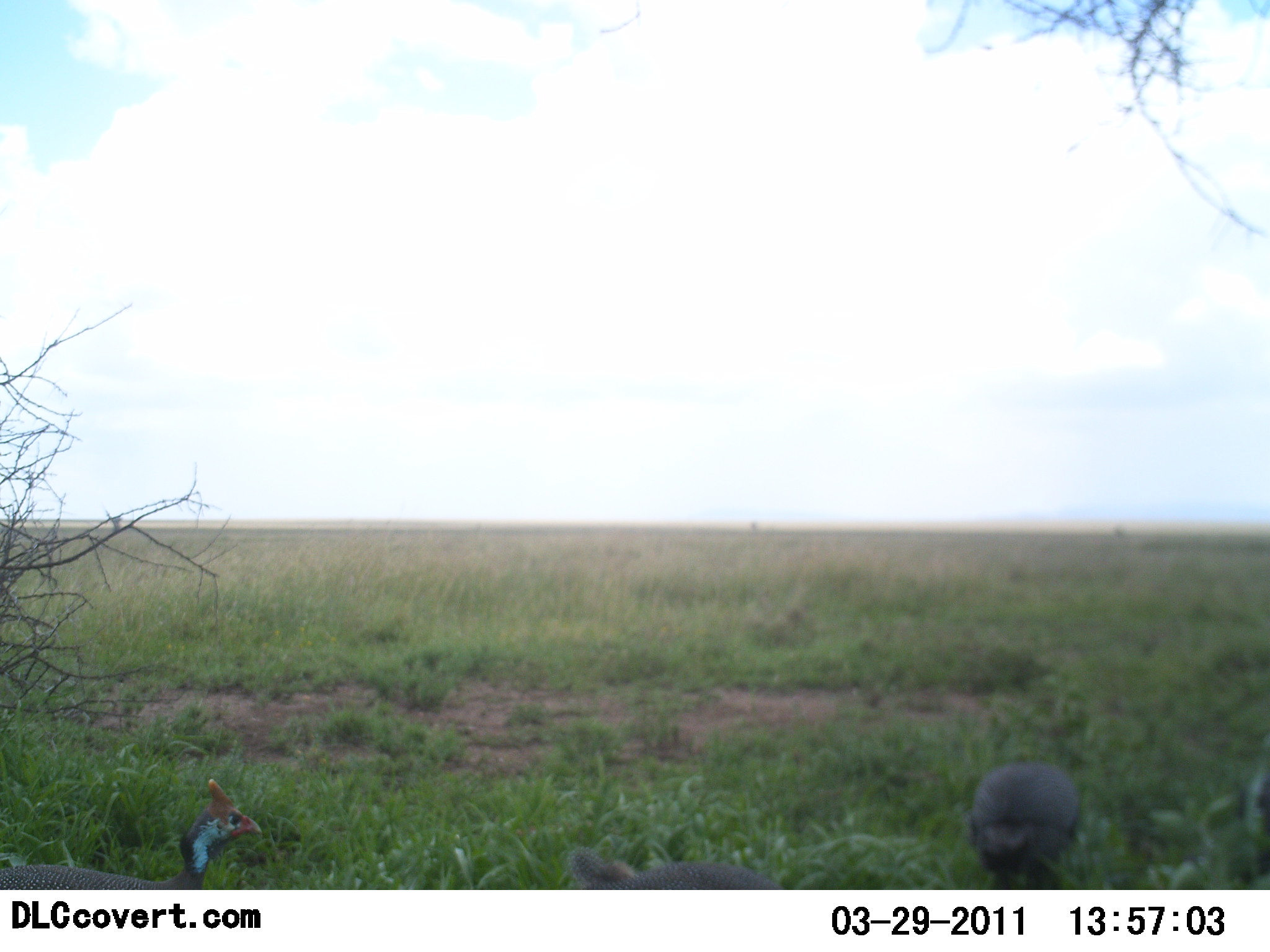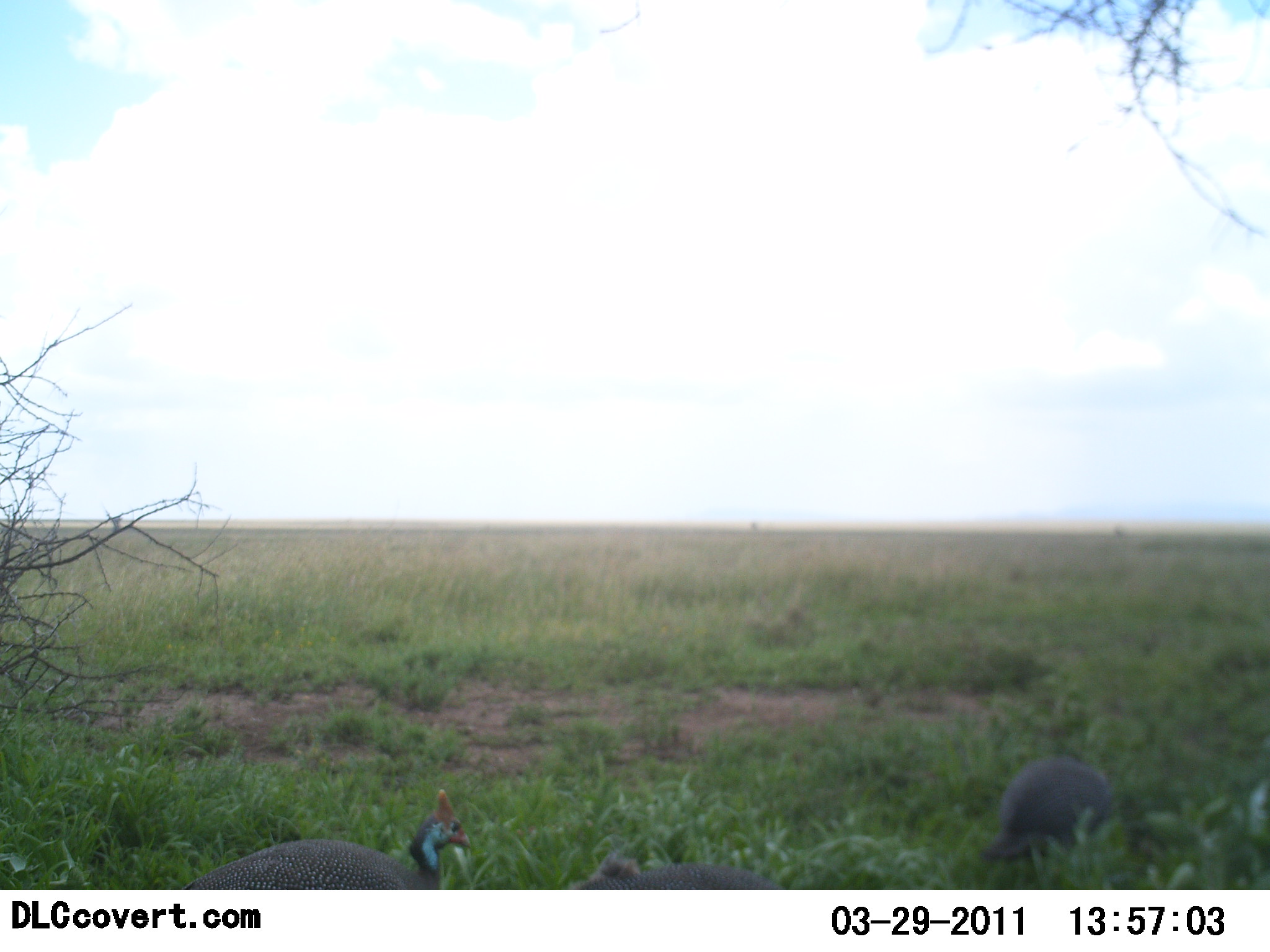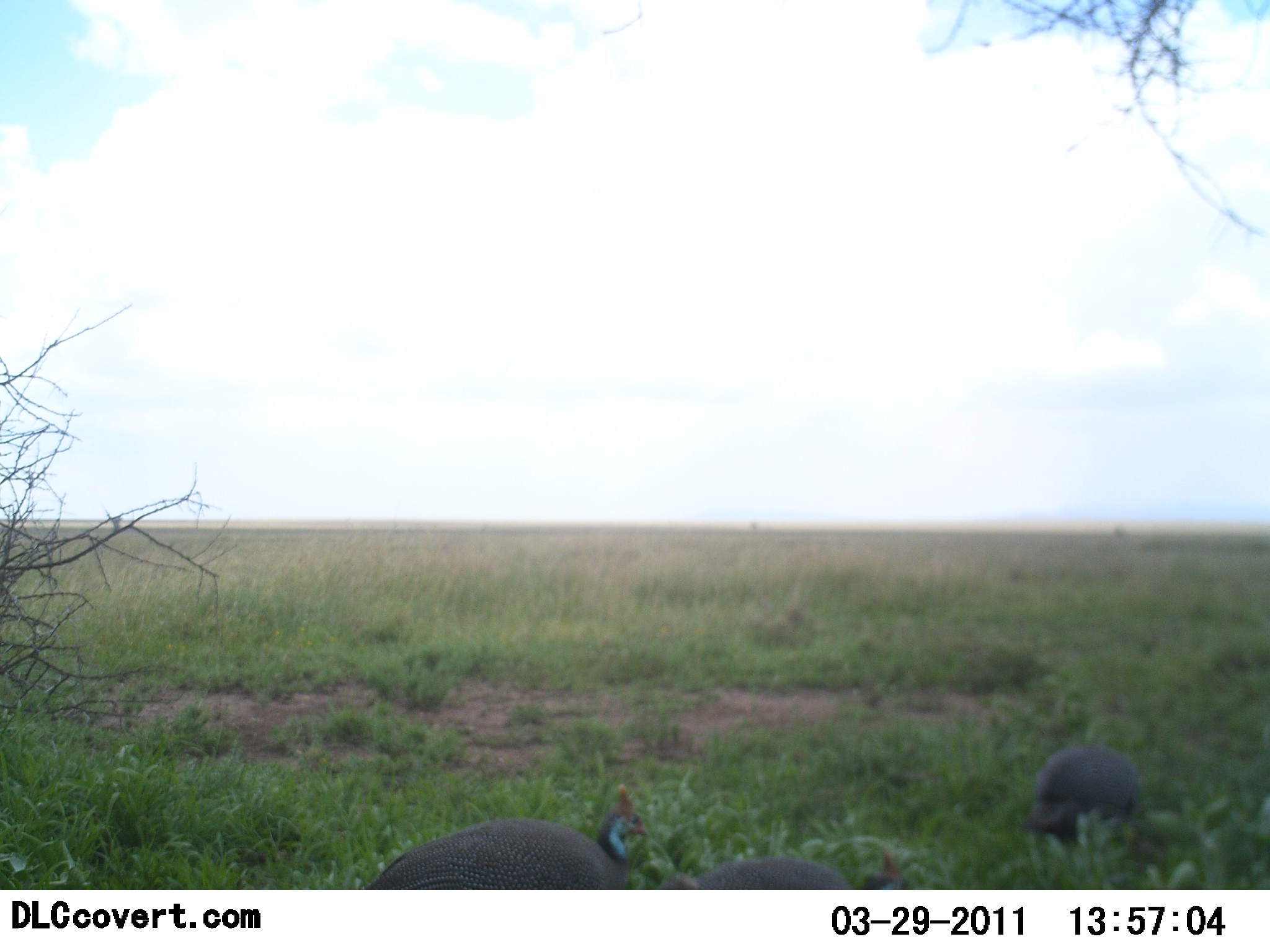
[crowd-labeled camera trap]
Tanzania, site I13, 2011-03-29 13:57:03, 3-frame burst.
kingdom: Animalia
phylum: Chordata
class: Aves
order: Galliformes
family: Numididae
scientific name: Numididae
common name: guinea fowl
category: guineafowl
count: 4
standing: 43%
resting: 0%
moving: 57%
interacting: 0%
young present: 0%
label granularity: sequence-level